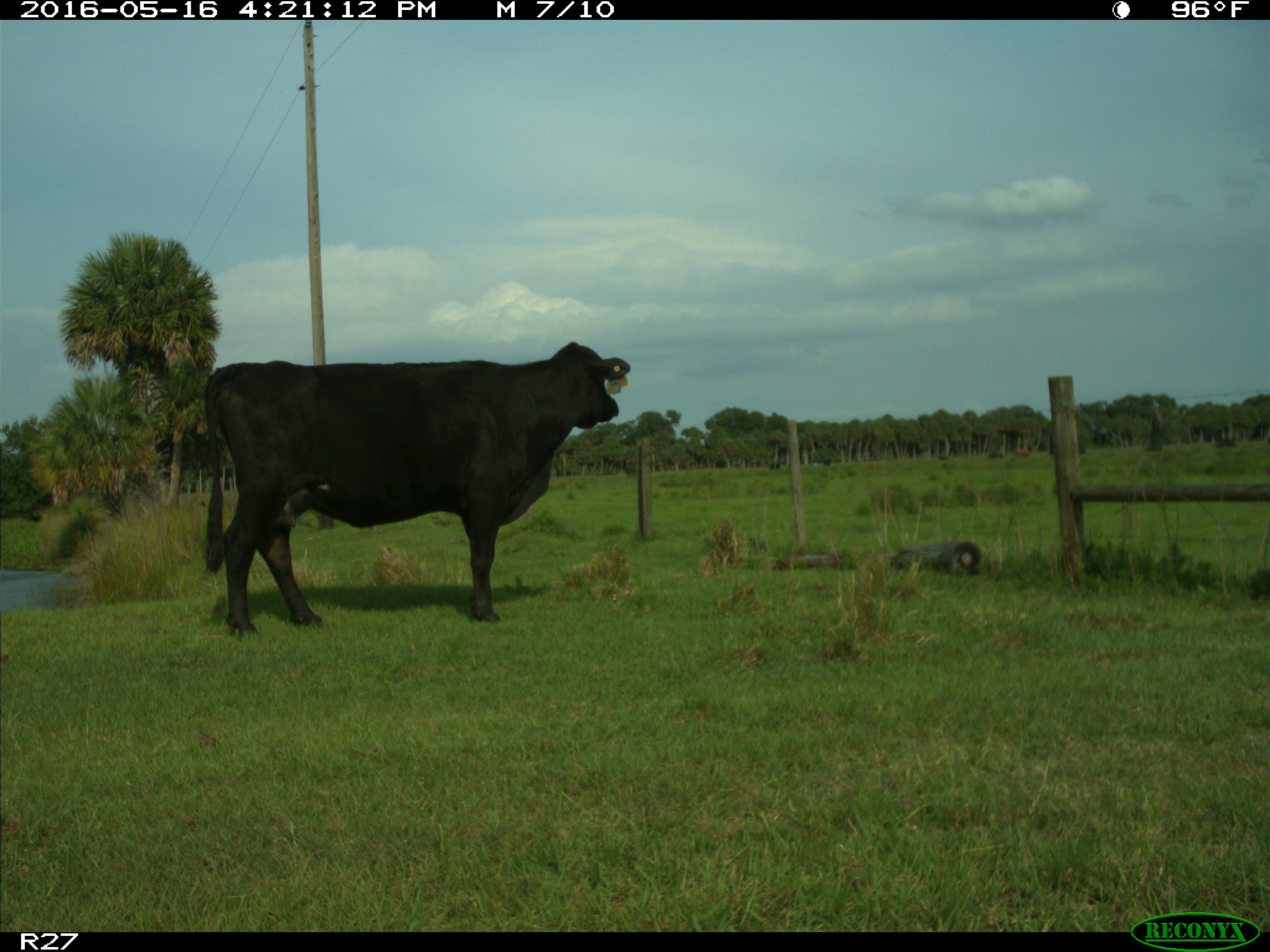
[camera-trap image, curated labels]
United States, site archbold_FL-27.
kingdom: Animalia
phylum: Chordata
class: Mammalia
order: Artiodactyla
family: Bovidae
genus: Bos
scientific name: Bos taurus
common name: domestic cow